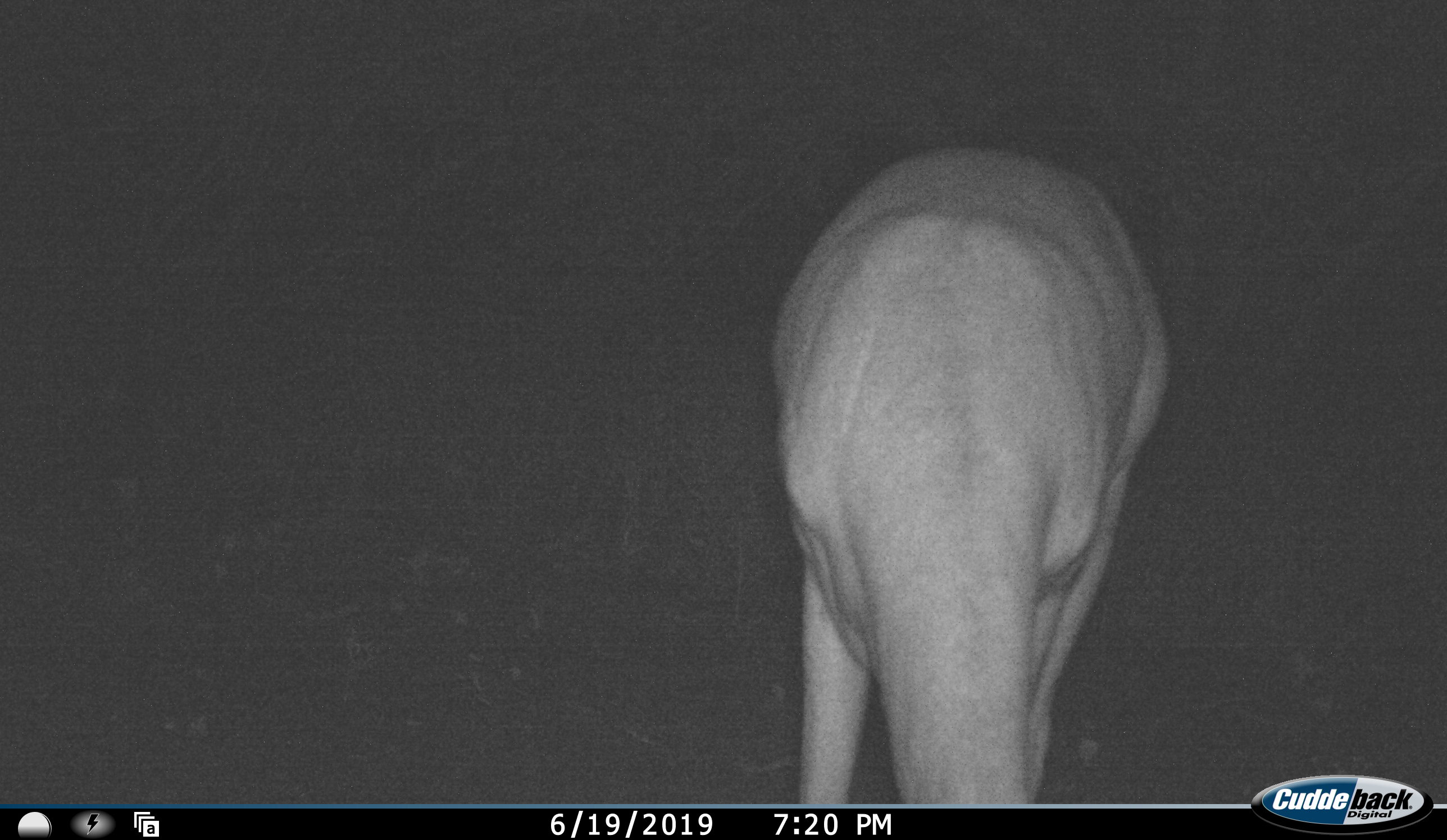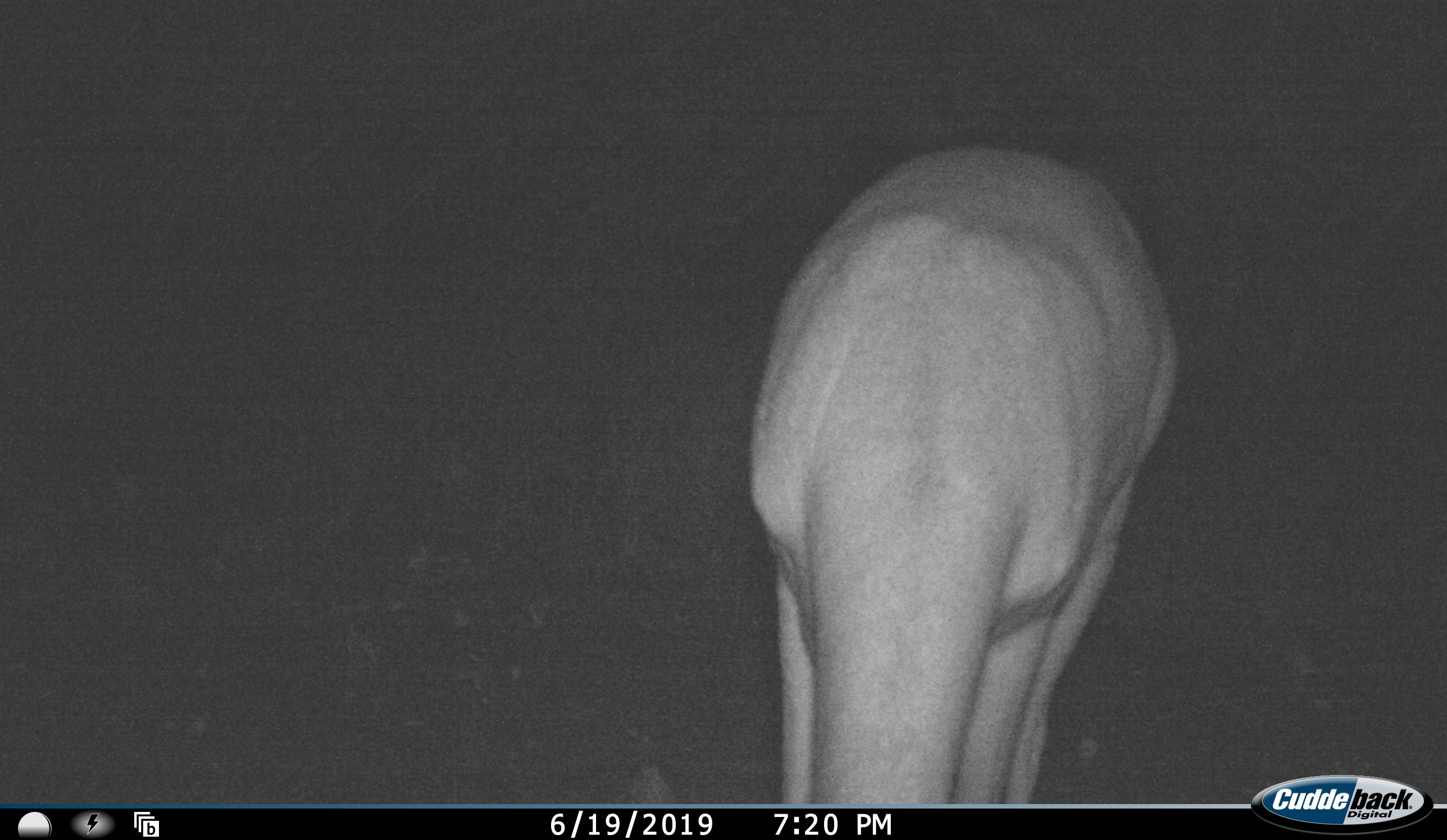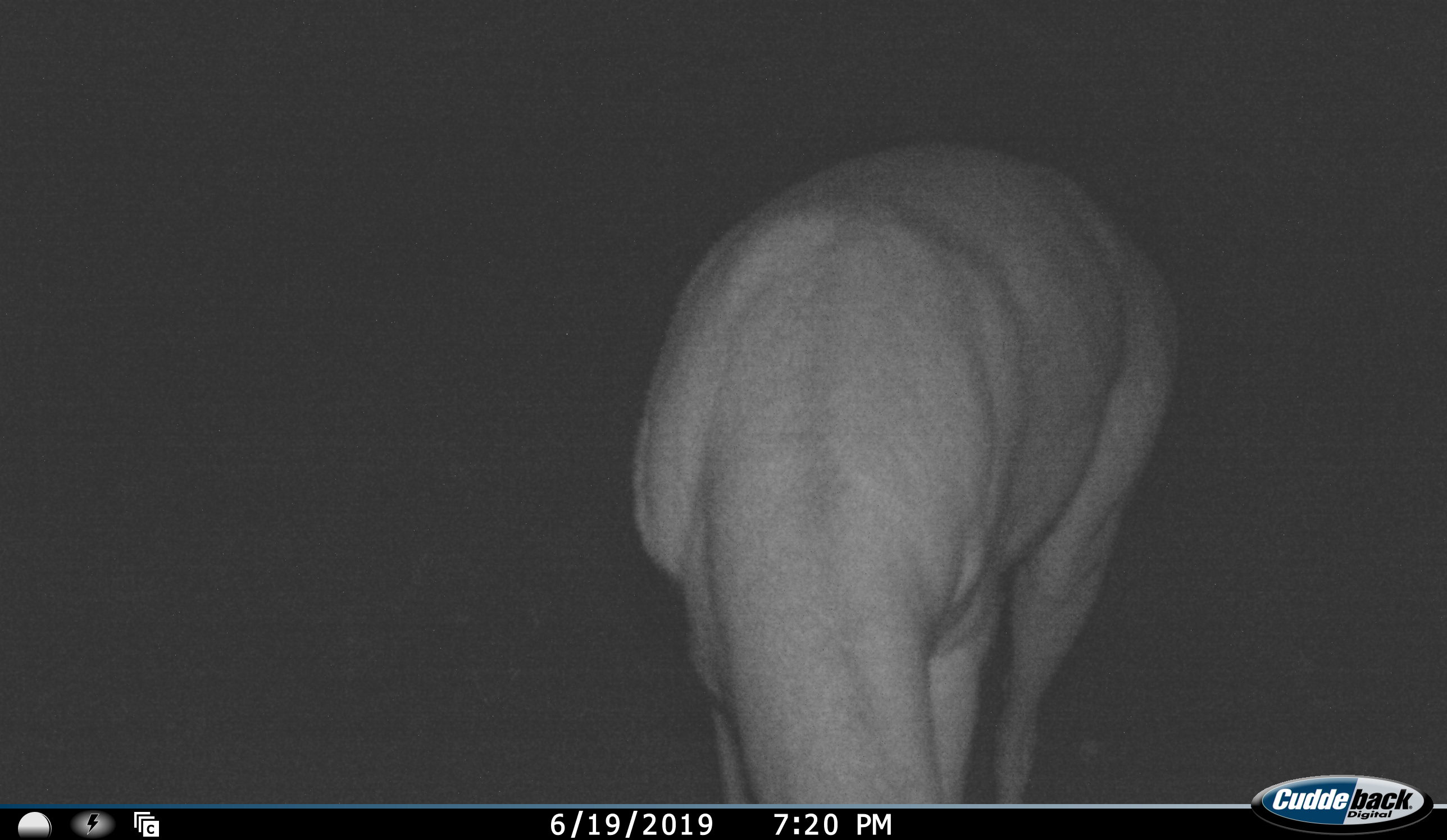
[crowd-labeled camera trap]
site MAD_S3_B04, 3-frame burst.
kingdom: Animalia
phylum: Chordata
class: Mammalia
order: Artiodactyla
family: Bovidae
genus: Aepyceros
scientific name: Aepyceros melampus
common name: impala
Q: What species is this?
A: Impala (Aepyceros melampus).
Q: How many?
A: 1.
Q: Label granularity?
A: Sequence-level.